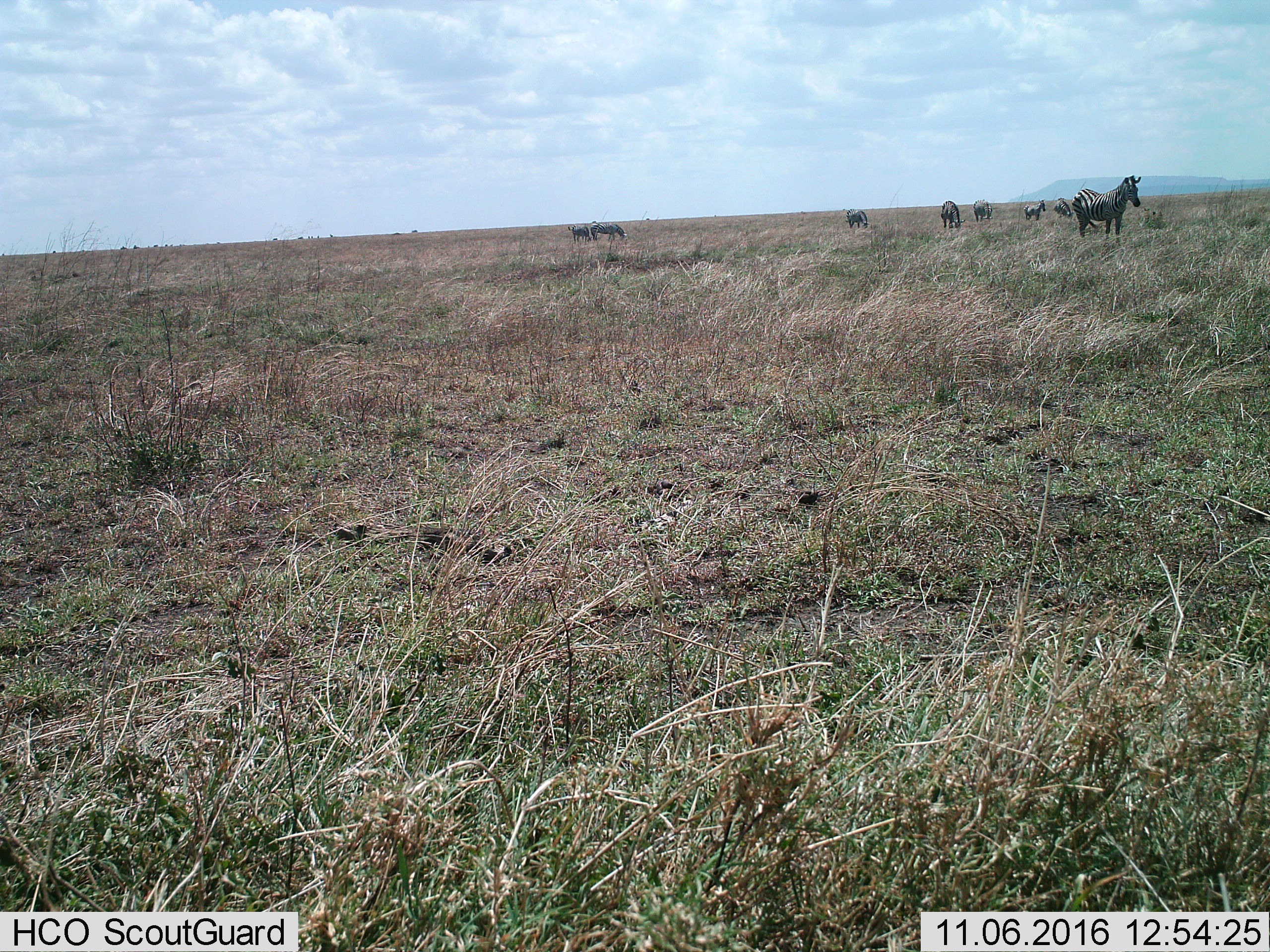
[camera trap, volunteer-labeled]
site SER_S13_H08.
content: unidentified animal